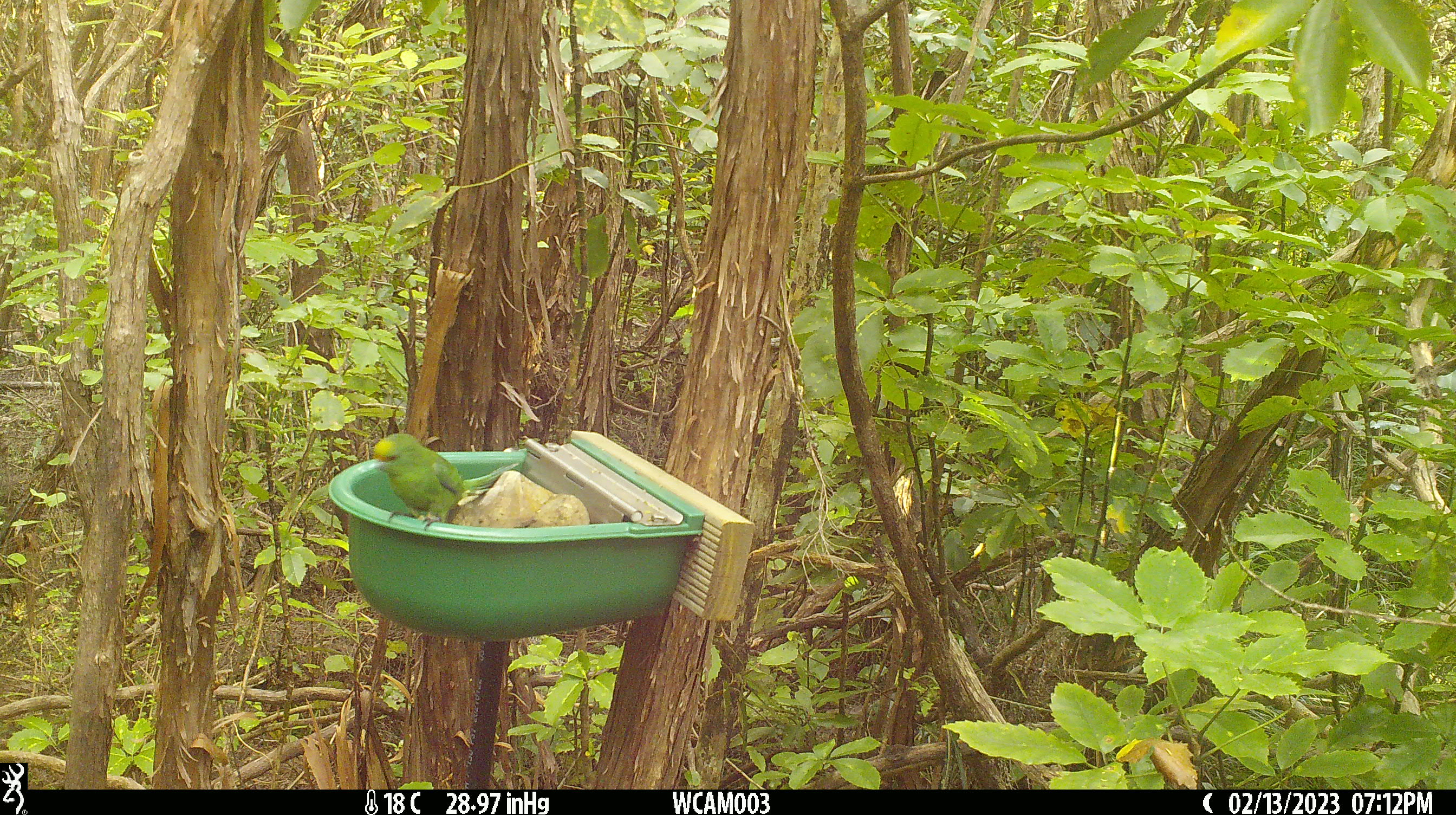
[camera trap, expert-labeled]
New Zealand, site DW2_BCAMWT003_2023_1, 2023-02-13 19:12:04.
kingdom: Animalia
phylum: Chordata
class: Aves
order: Psittaciformes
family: Psittaculidae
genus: Cyanoramphus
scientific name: Cyanoramphus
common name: parakeet